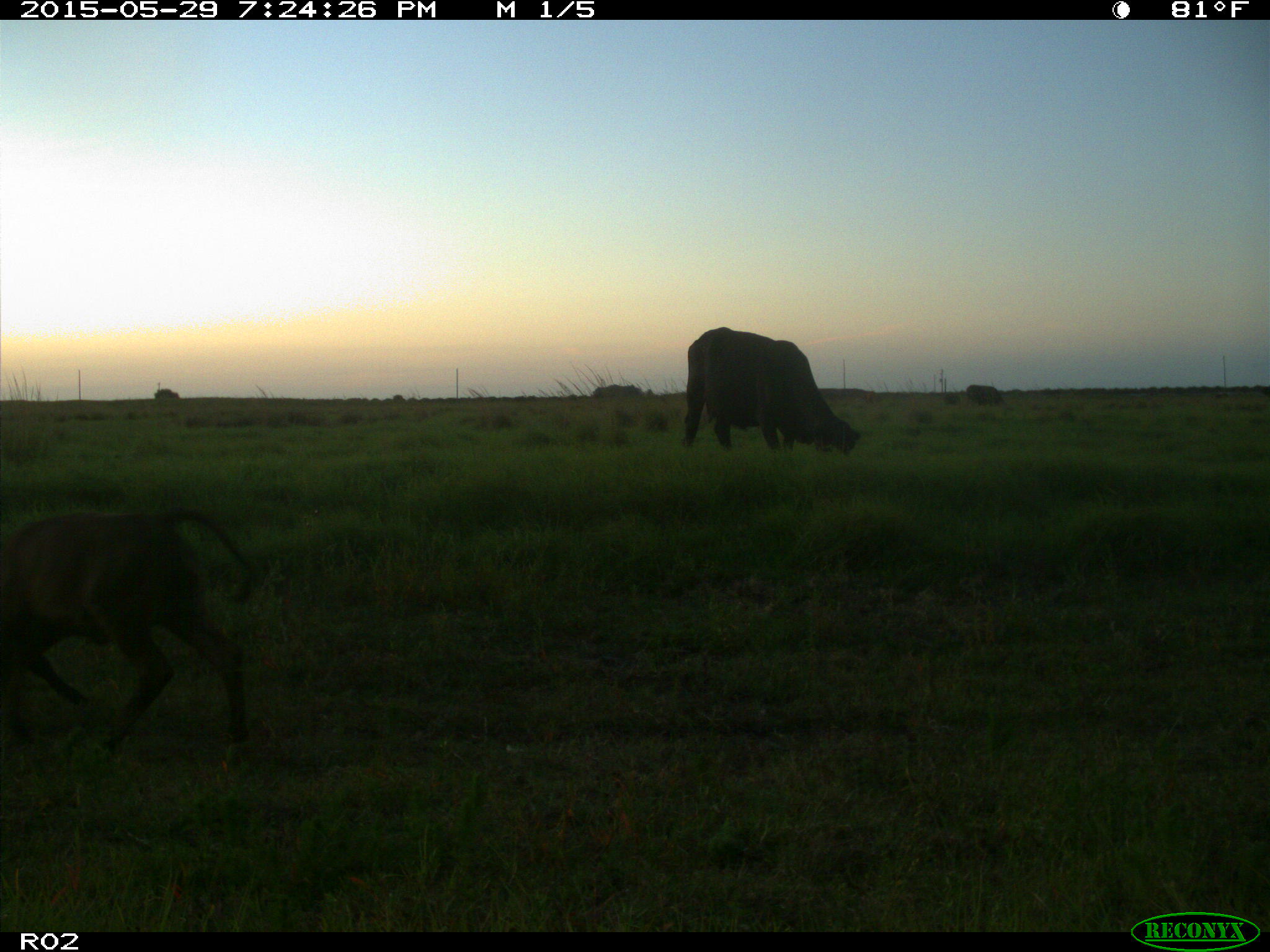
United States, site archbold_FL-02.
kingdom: Animalia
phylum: Chordata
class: Mammalia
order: Artiodactyla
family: Bovidae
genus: Bos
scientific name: Bos taurus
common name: domestic cow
Bos taurus (domestic cow).